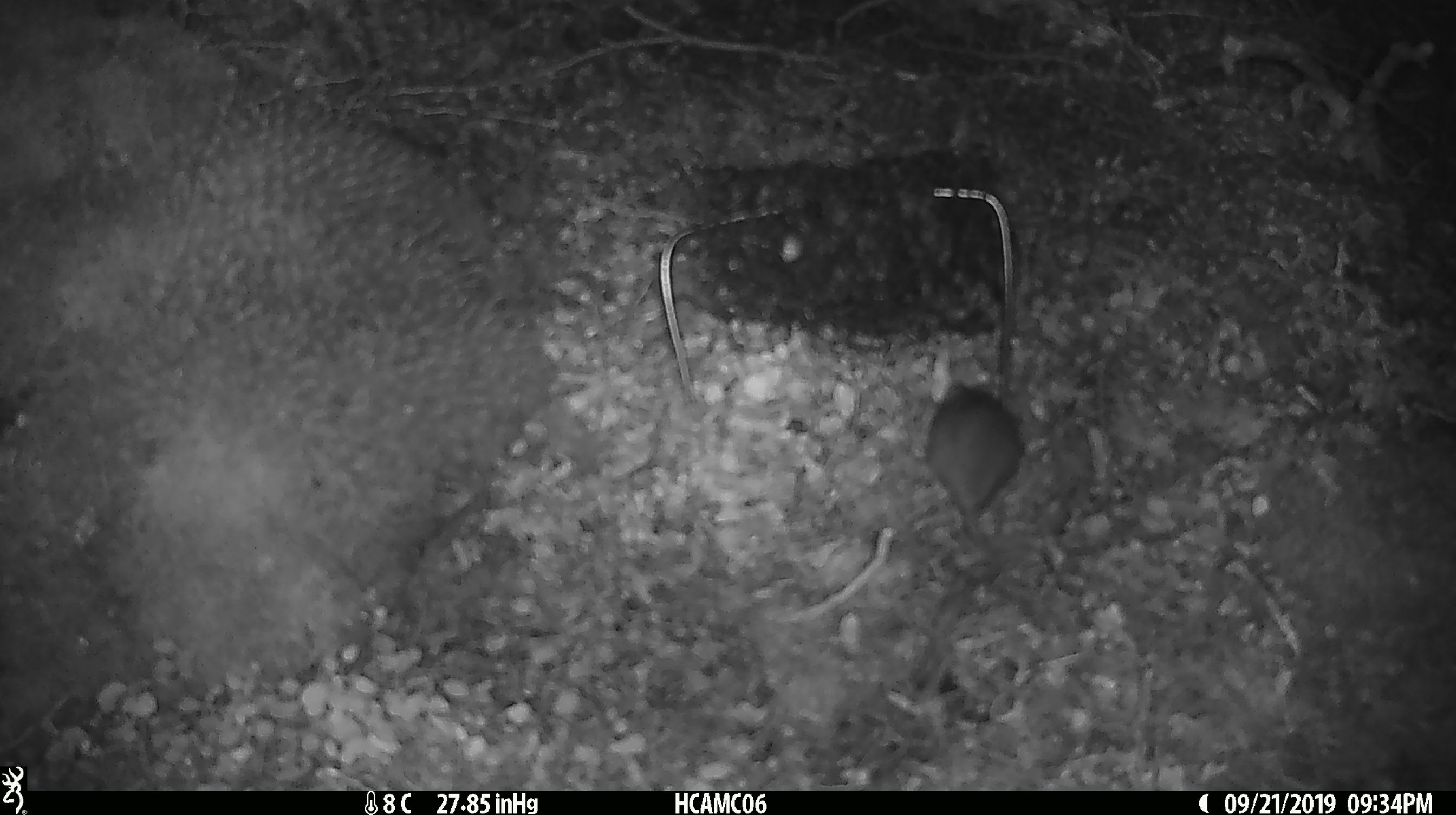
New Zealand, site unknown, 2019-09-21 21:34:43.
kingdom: Animalia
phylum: Chordata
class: Mammalia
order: Rodentia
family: Muridae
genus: Mus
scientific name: Mus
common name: mouse